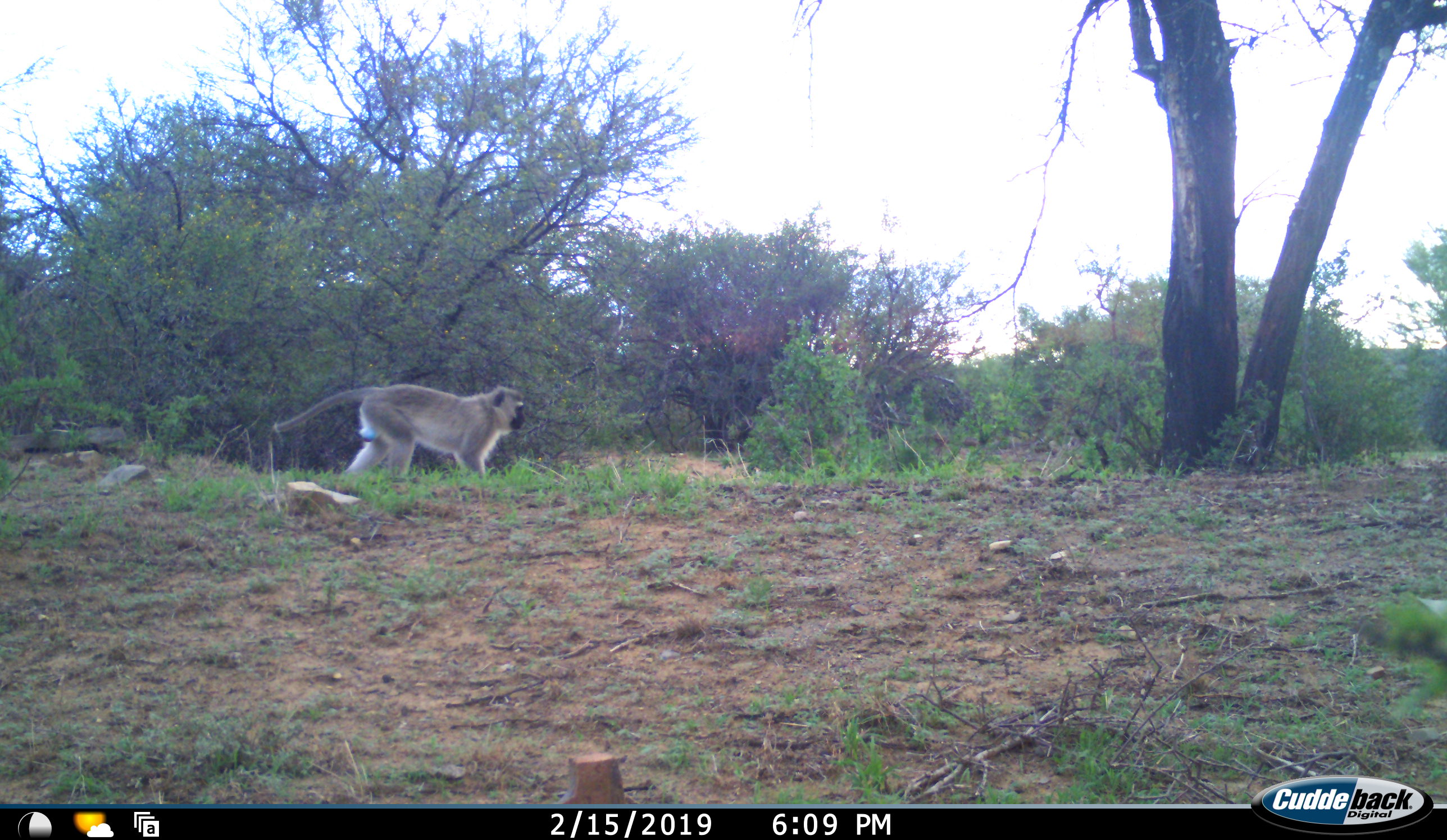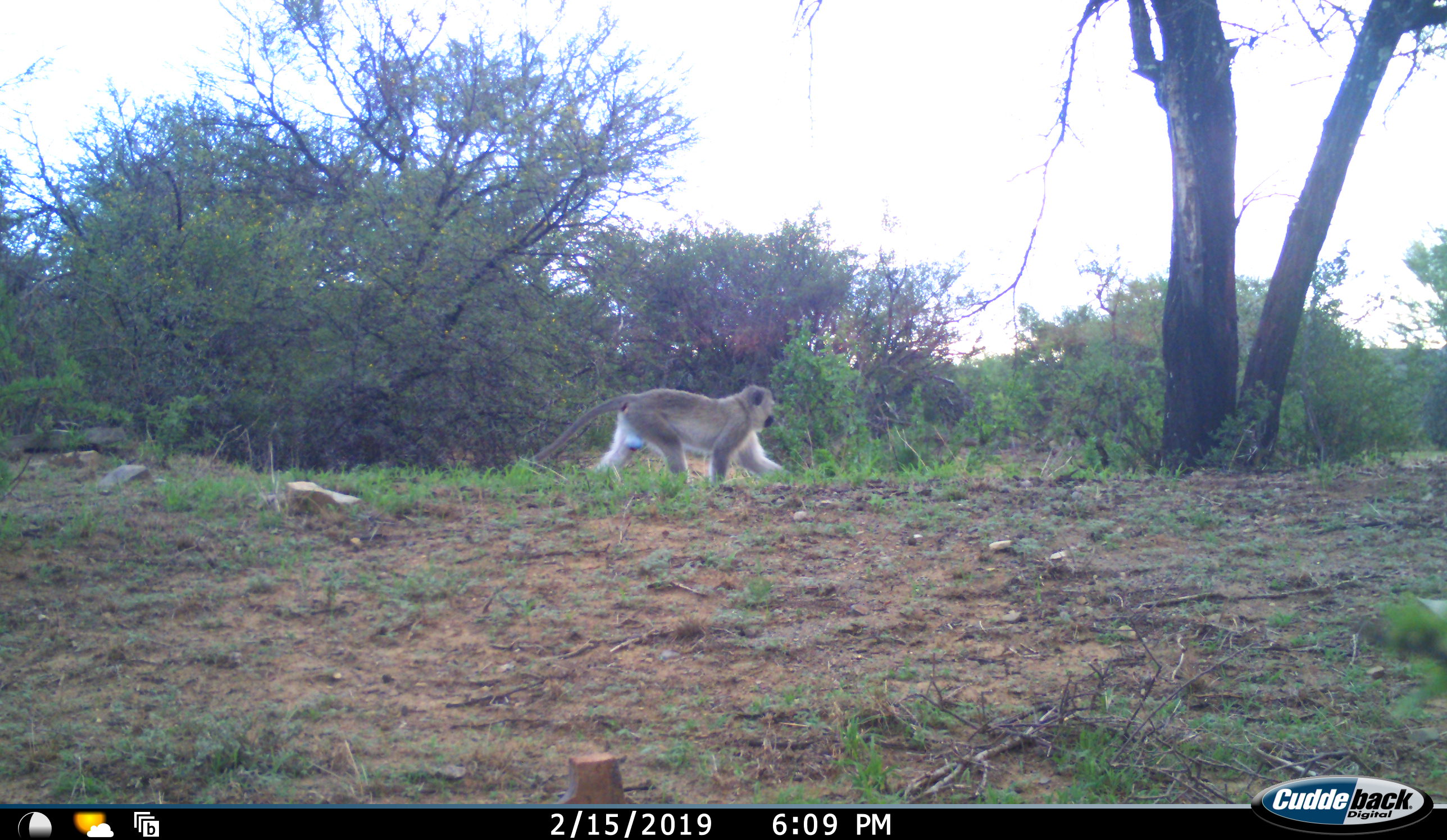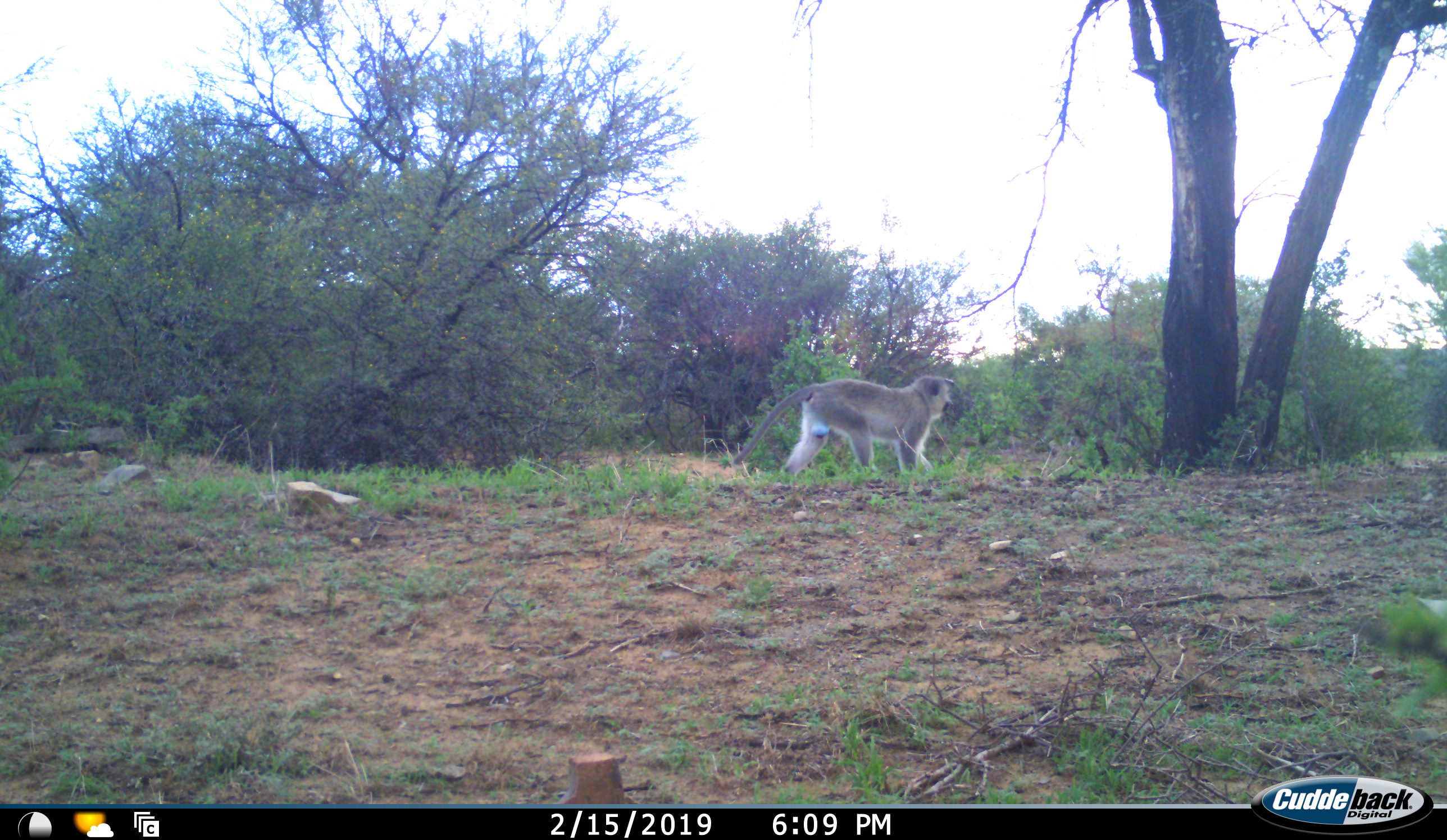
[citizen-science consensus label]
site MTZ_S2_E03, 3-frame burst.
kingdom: Animalia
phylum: Chordata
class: Mammalia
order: Primates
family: Cercopithecidae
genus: Chlorocebus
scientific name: Chlorocebus pygerythrus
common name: vervet monkey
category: monkeyvervet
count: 1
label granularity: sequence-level